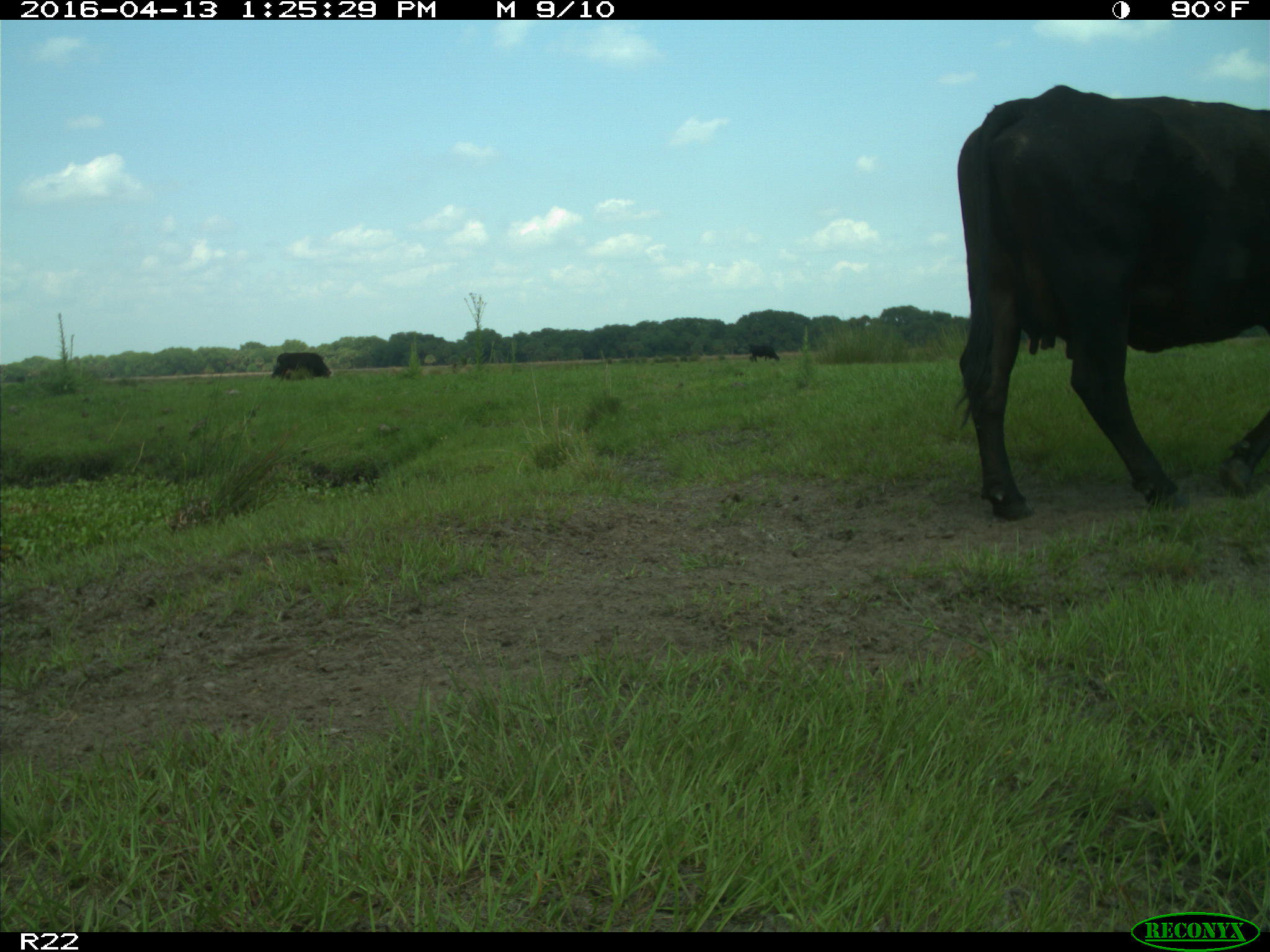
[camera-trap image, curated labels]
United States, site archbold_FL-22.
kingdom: Animalia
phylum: Chordata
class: Mammalia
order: Artiodactyla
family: Bovidae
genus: Bos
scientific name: Bos taurus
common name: domestic cow